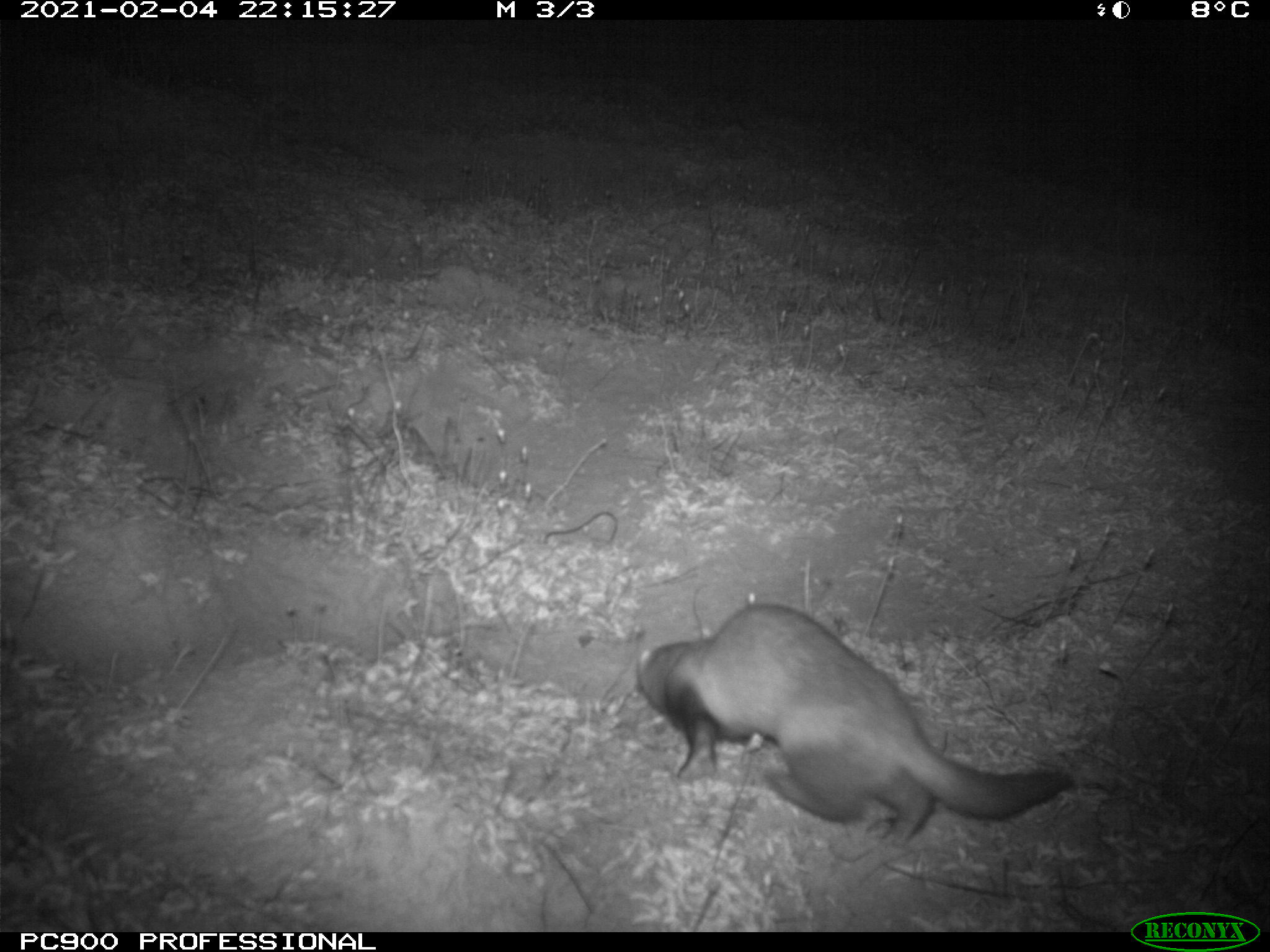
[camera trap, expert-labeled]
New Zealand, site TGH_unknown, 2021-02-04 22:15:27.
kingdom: Animalia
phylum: Chordata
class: Mammalia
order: Carnivora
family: Mustelidae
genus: Mustela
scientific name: Mustela furo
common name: ferret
Ferret (Mustela furo).